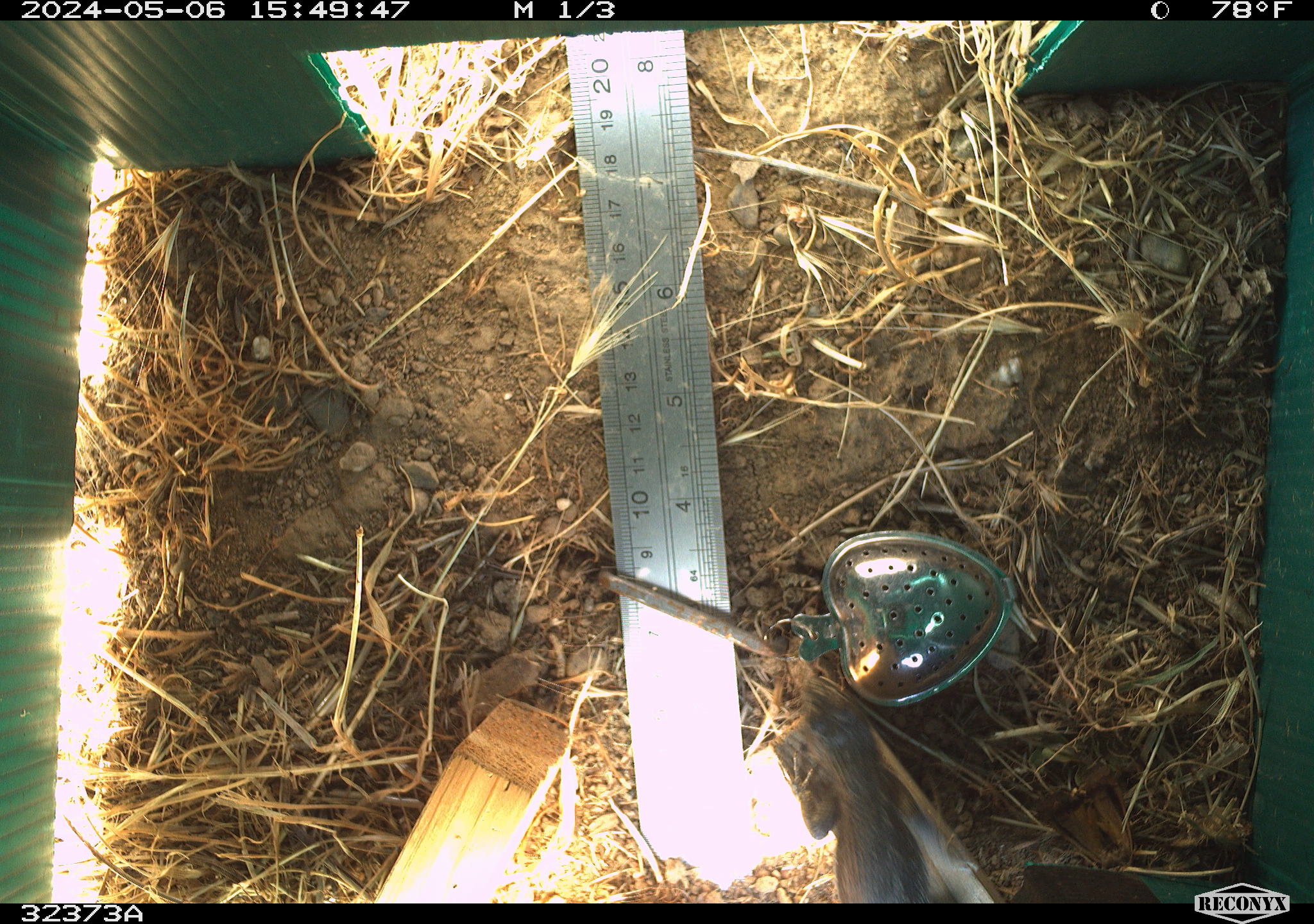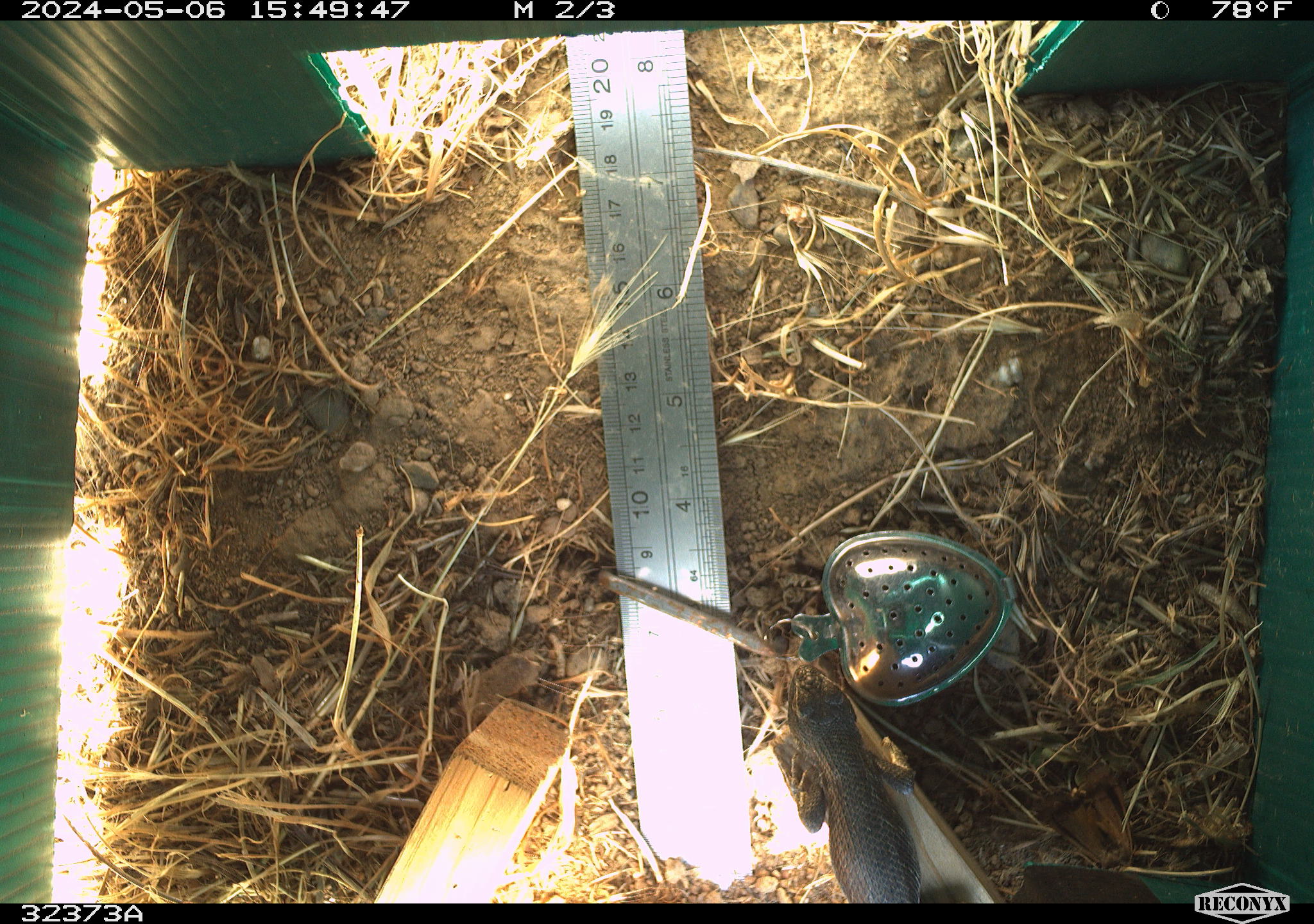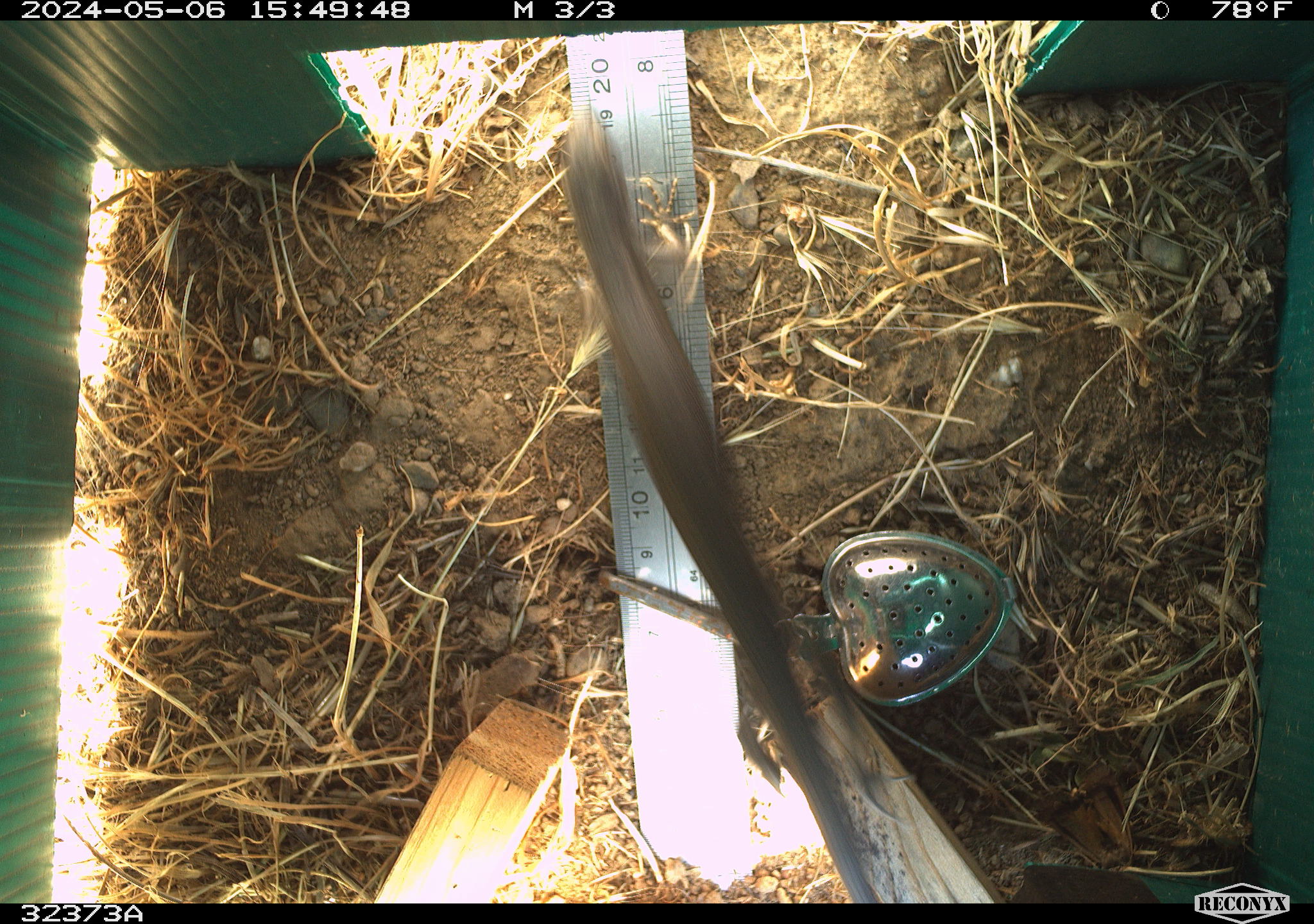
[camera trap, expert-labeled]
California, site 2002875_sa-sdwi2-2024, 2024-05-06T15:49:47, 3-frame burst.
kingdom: Animalia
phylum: Chordata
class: Reptilia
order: Squamata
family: Phrynosomatidae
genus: Sceloporus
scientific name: Sceloporus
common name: spiny lizards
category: sceloporus species